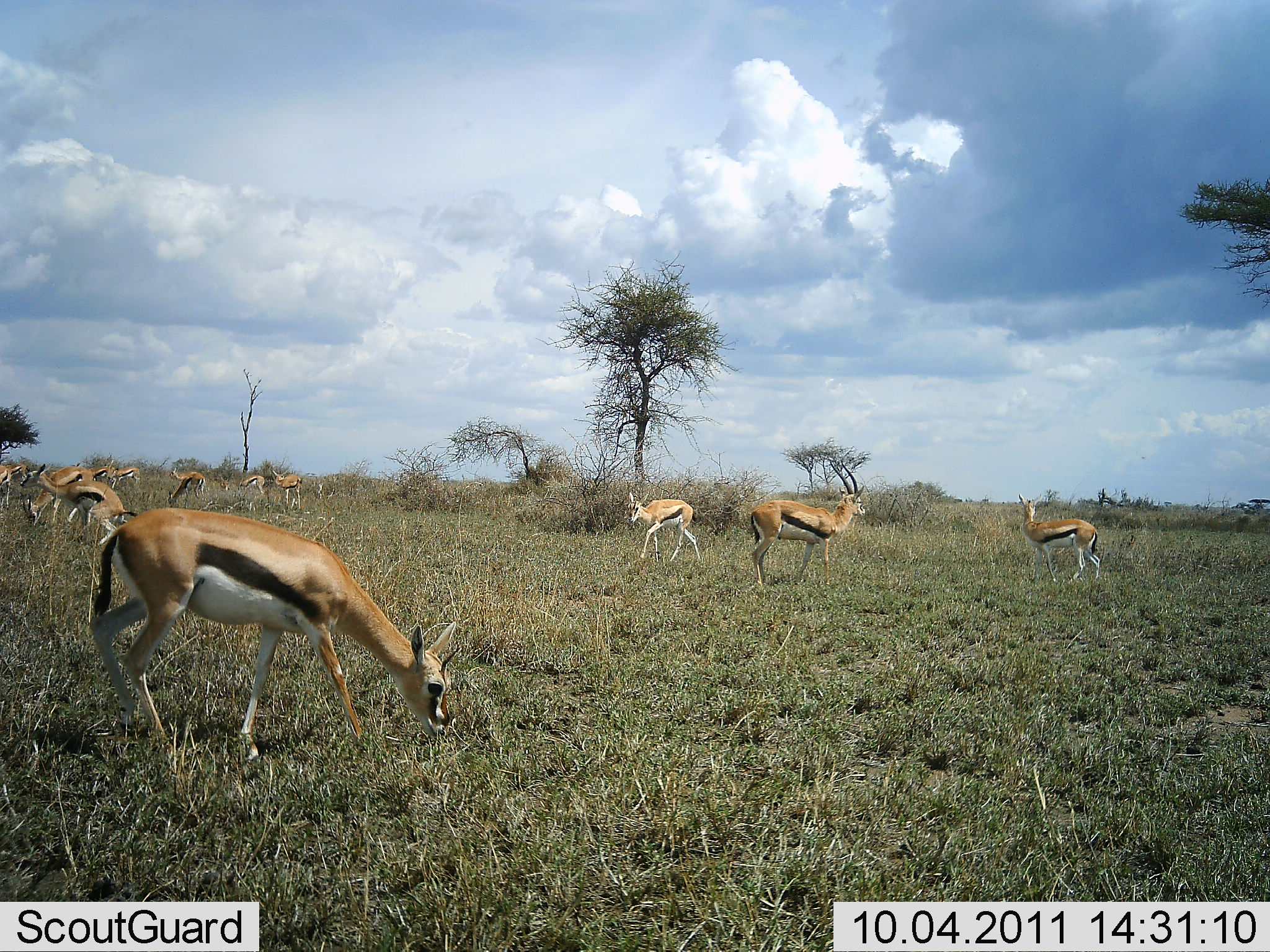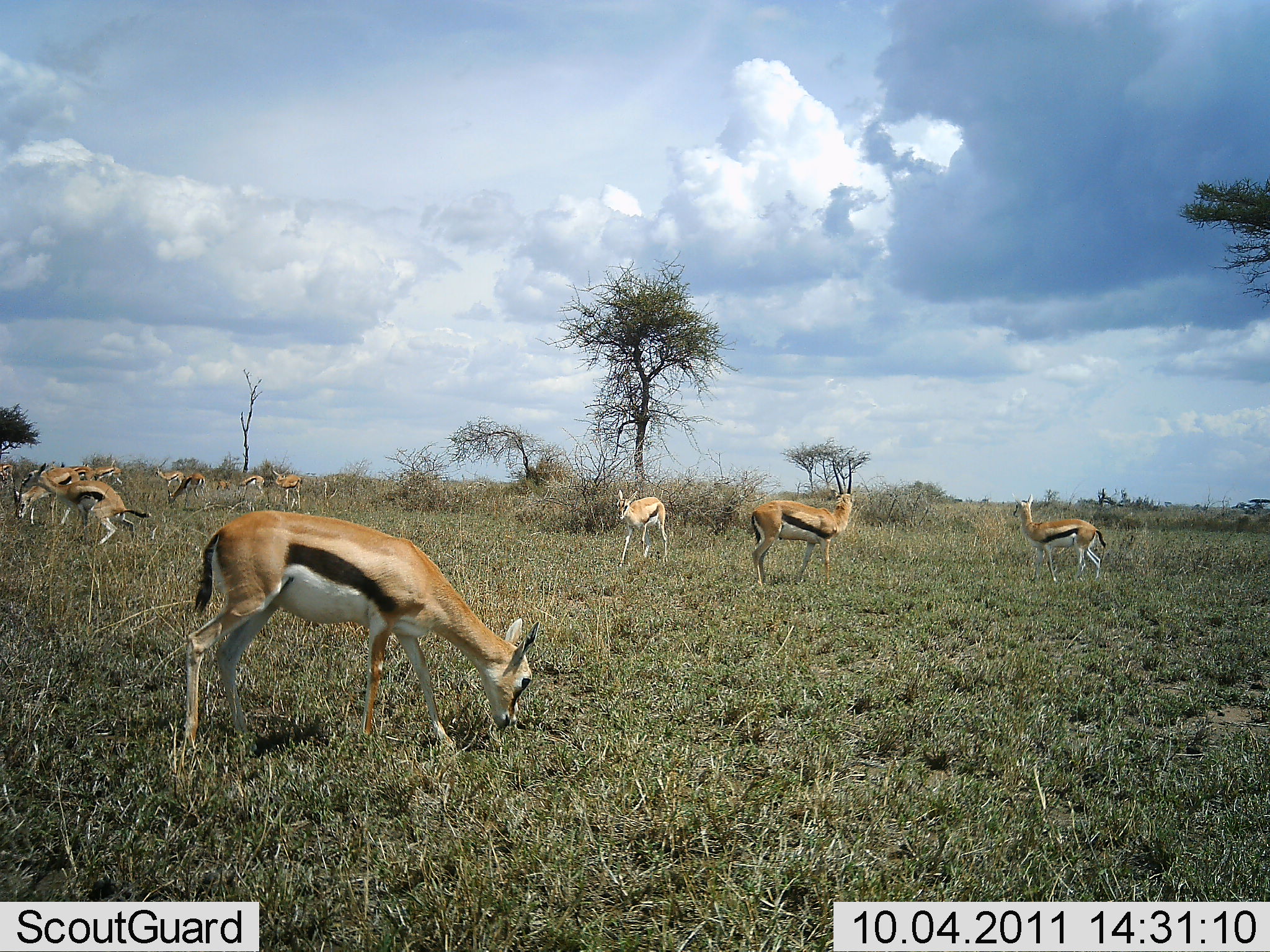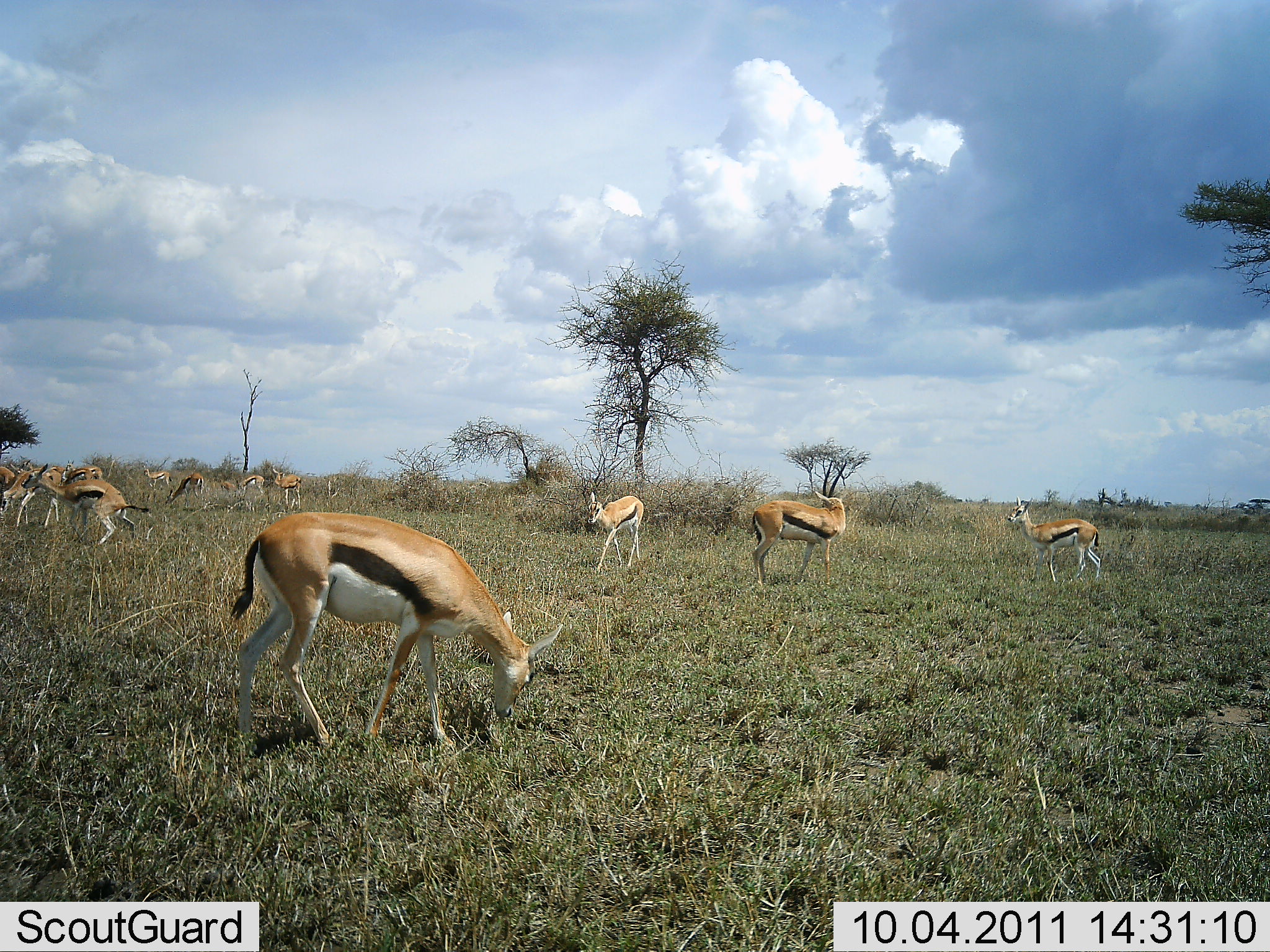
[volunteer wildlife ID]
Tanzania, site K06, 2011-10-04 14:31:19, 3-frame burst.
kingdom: Animalia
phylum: Chordata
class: Mammalia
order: Artiodactyla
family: Bovidae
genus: Eudorcas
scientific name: Eudorcas thomsonii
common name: thomson's gazelle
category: gazellethomsons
Gazellethomsons (thomson's gazelle) (Eudorcas thomsonii), count 11-50. Behavior (volunteer vote fractions): standing 77%, resting 0%, moving 38%, interacting 8%. Young present (vote fraction): 0%. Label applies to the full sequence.